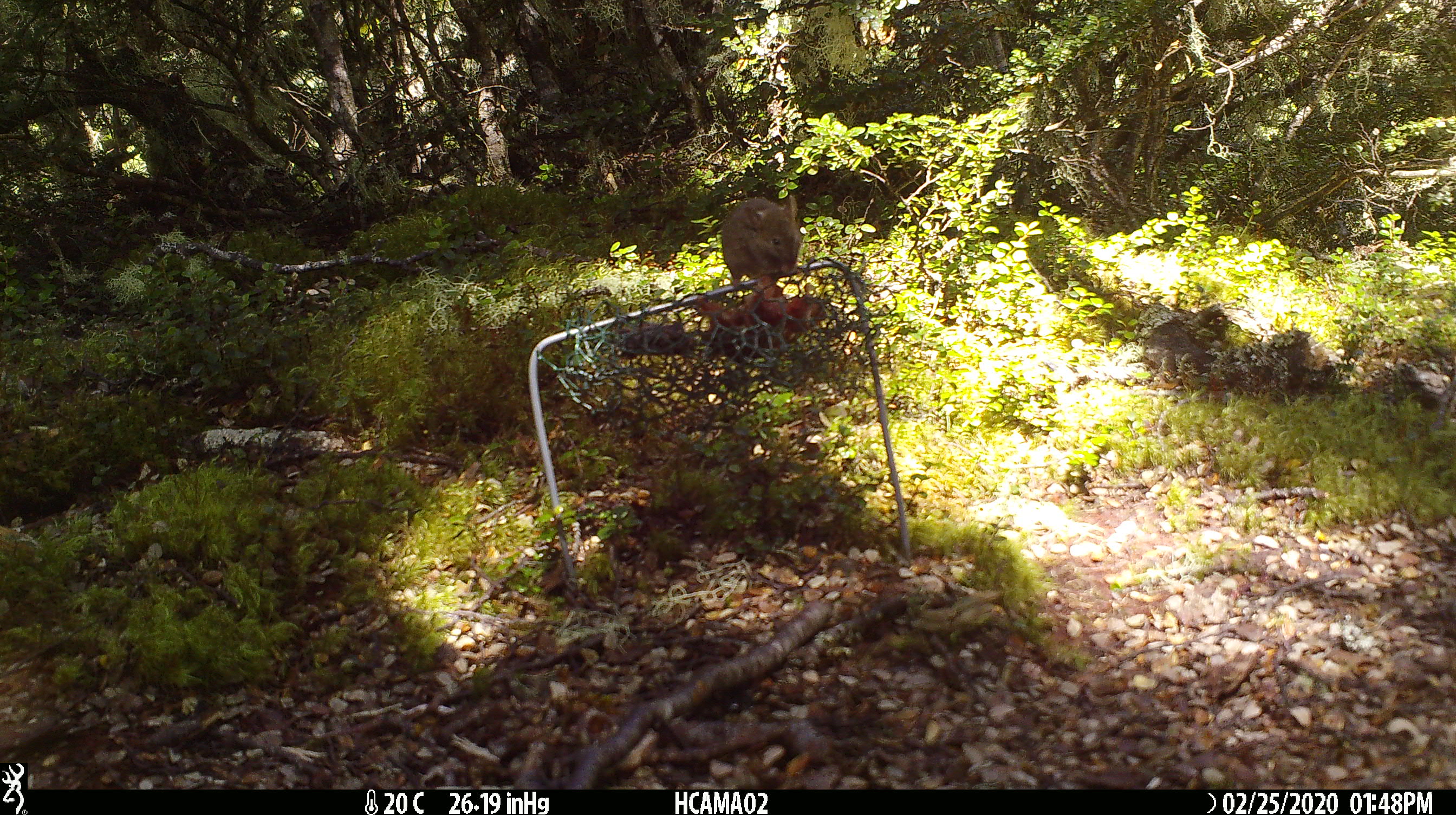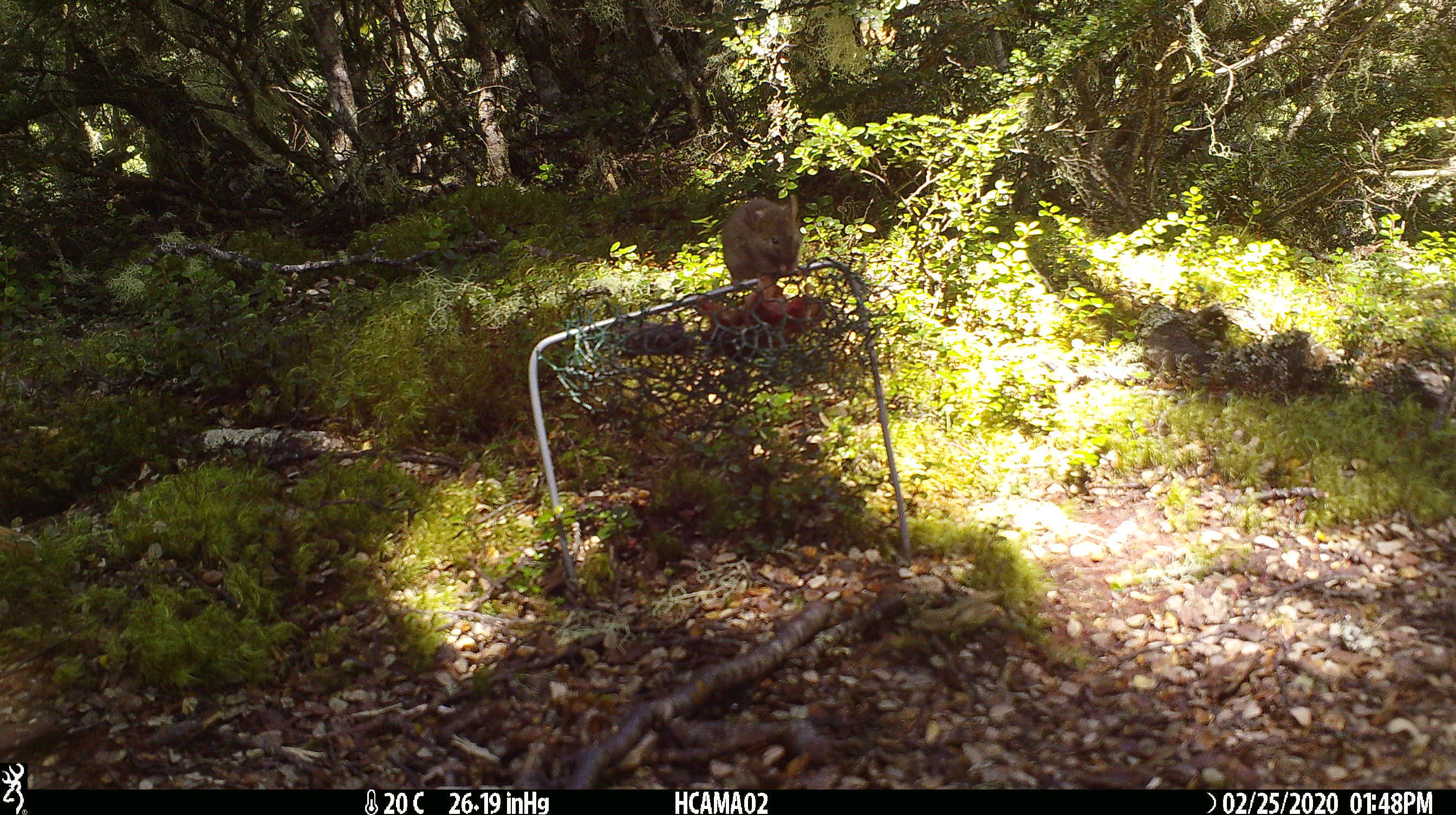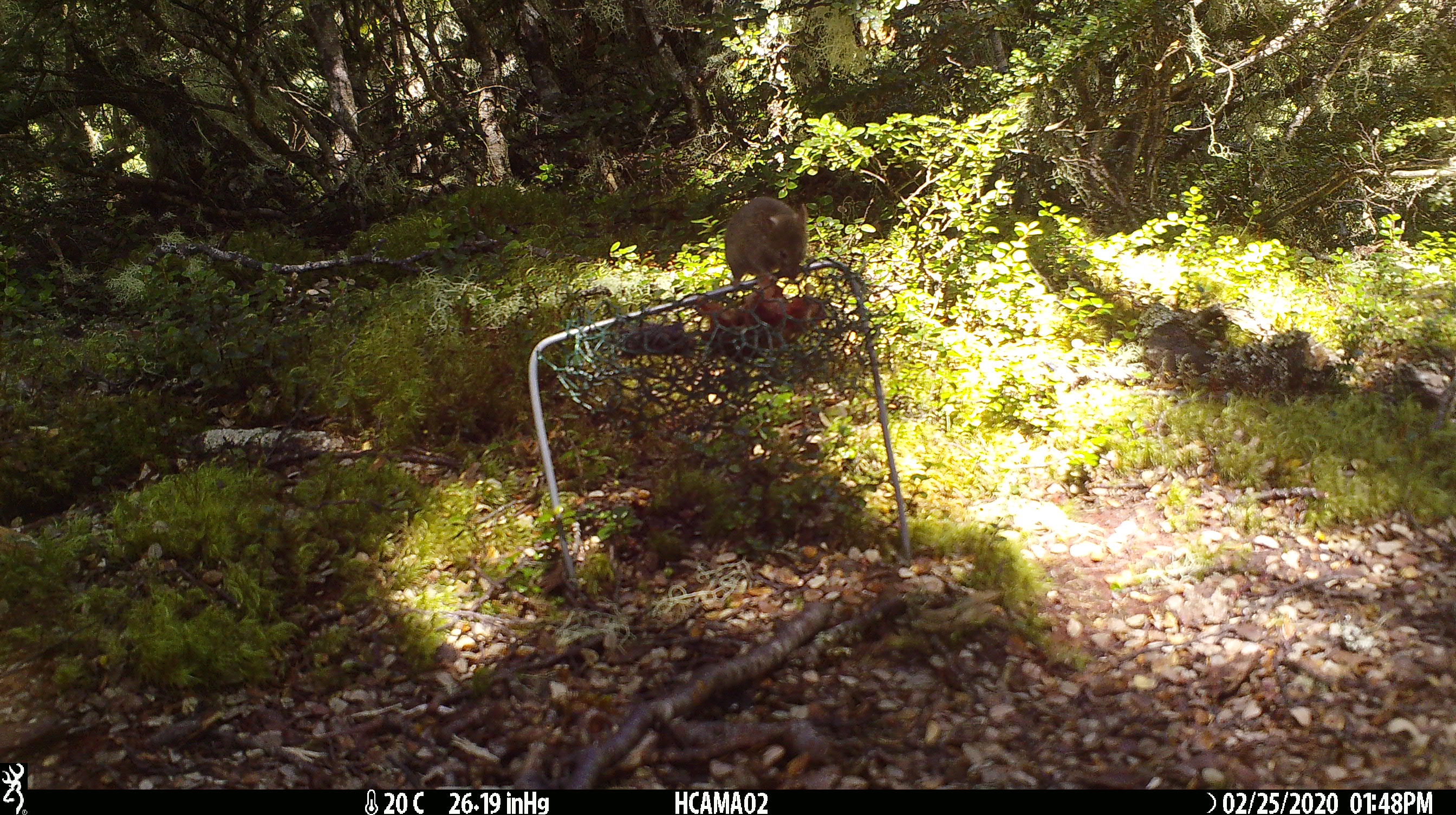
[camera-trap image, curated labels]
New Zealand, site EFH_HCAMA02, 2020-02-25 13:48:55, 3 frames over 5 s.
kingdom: Animalia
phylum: Chordata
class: Mammalia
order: Rodentia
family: Muridae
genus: Mus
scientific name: Mus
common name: mouse